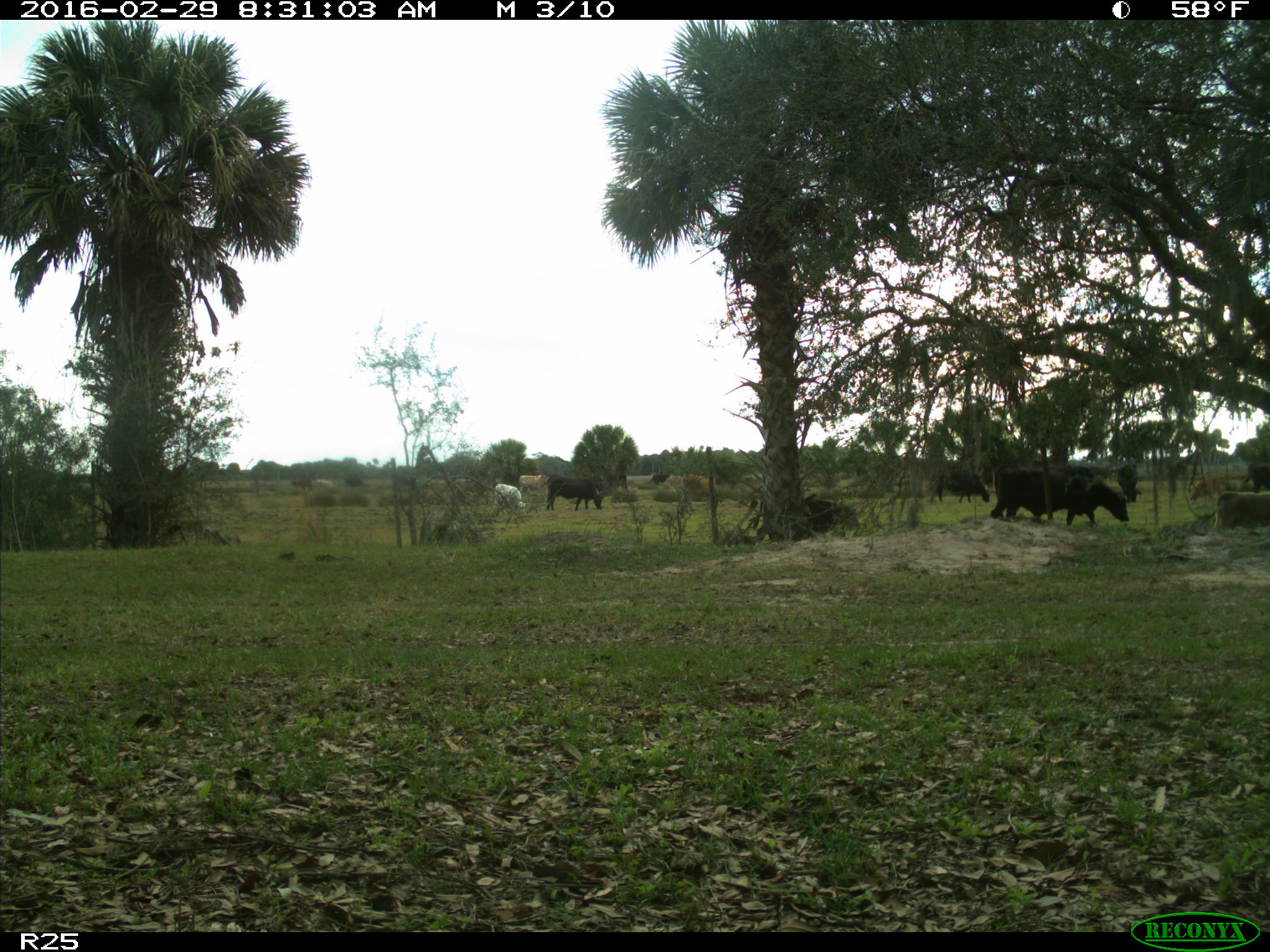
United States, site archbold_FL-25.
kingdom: Animalia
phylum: Chordata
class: Mammalia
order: Artiodactyla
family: Bovidae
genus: Bos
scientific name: Bos taurus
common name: domestic cow